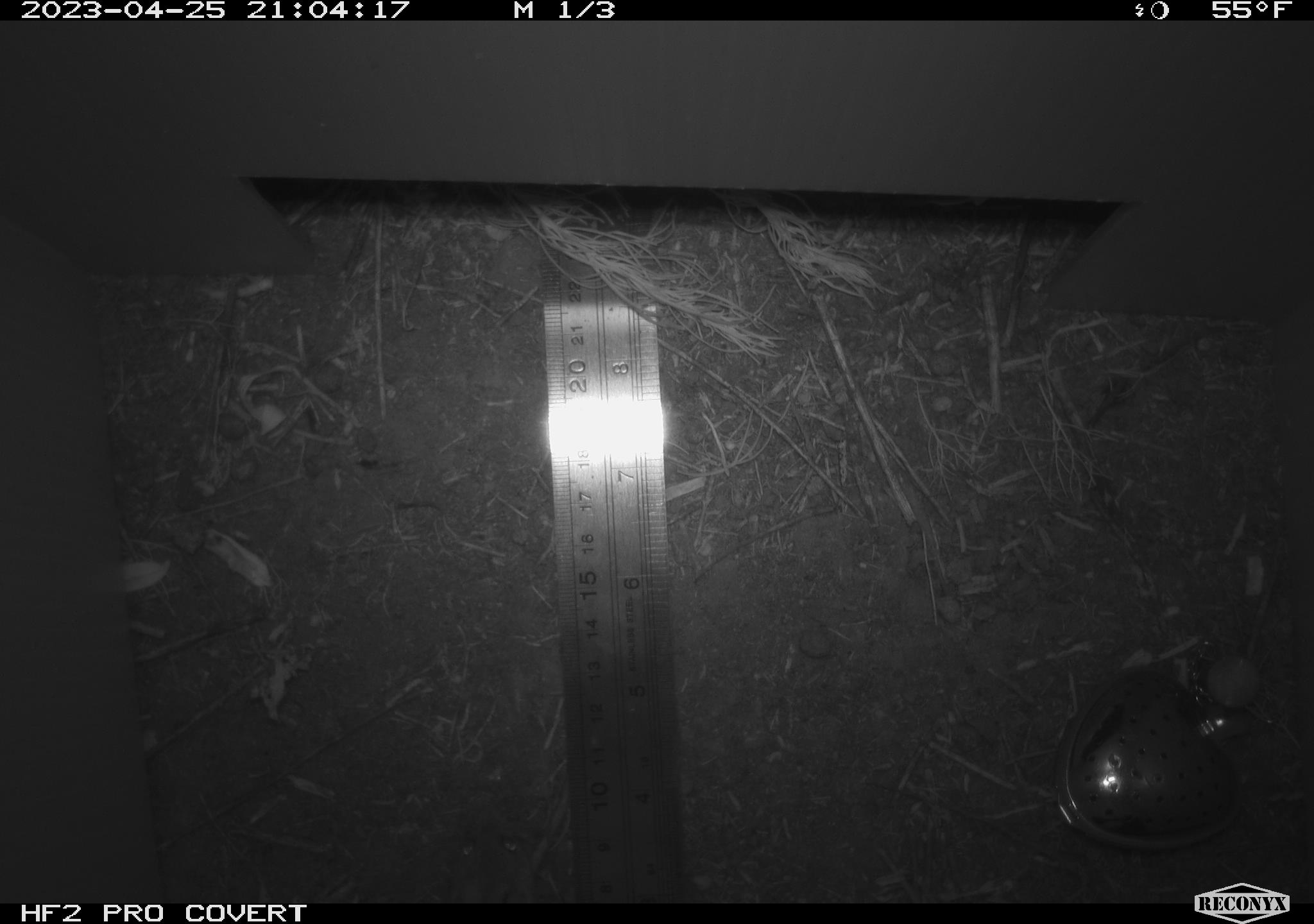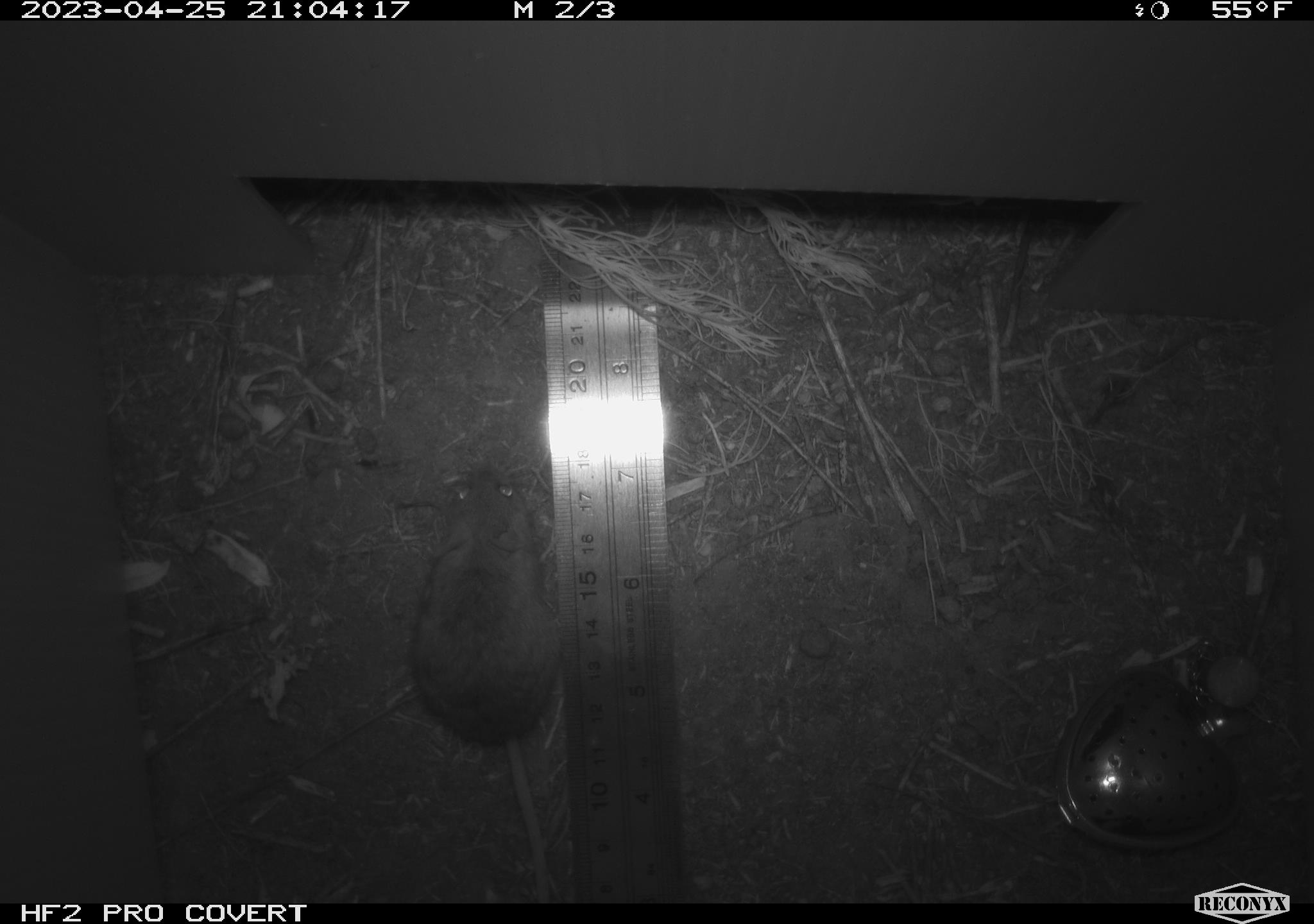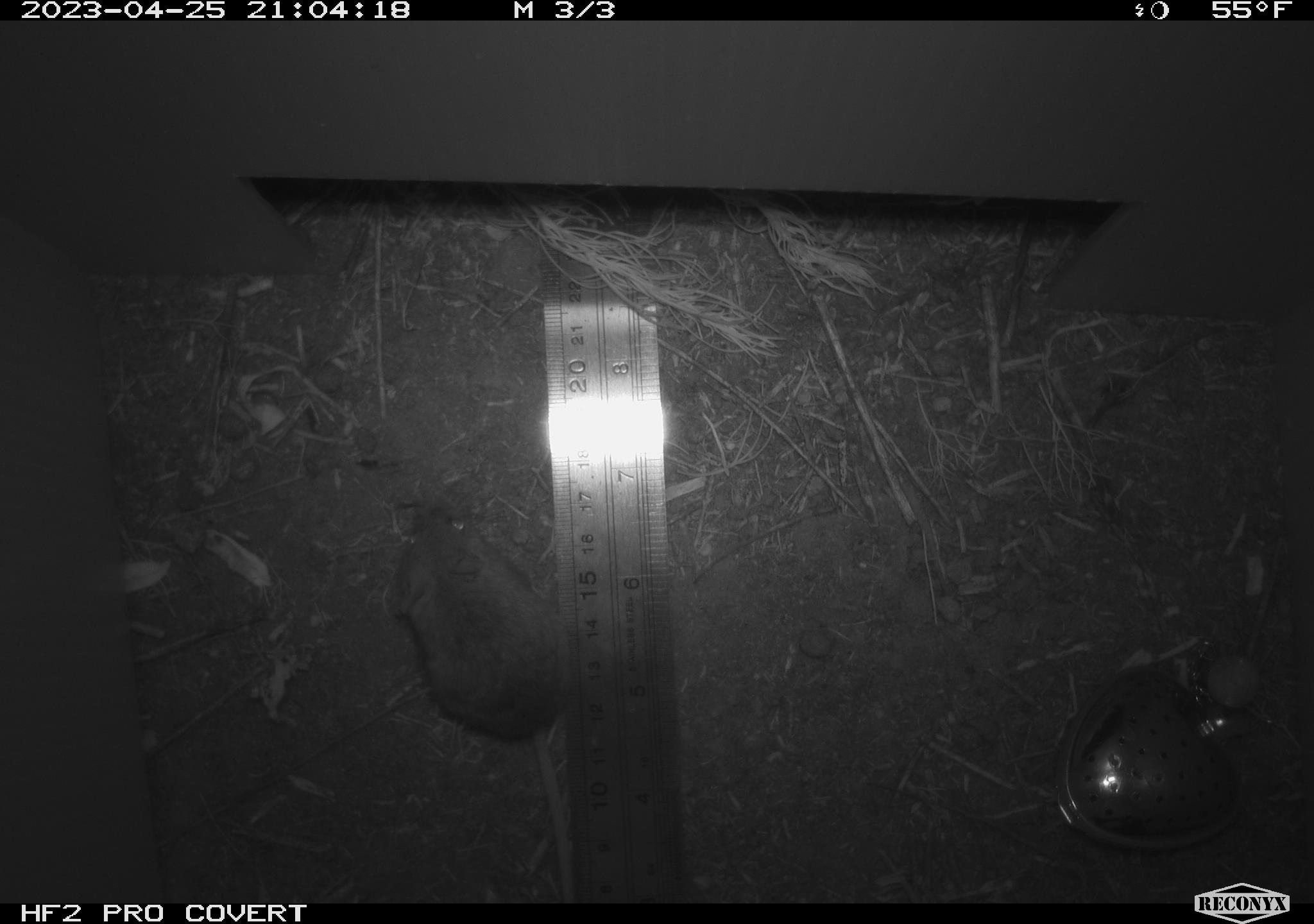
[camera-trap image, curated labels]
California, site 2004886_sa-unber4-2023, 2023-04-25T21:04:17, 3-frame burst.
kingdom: Animalia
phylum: Chordata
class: Mammalia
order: Rodentia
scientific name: Rodentia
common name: mouse species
Mouse species (Rodentia).